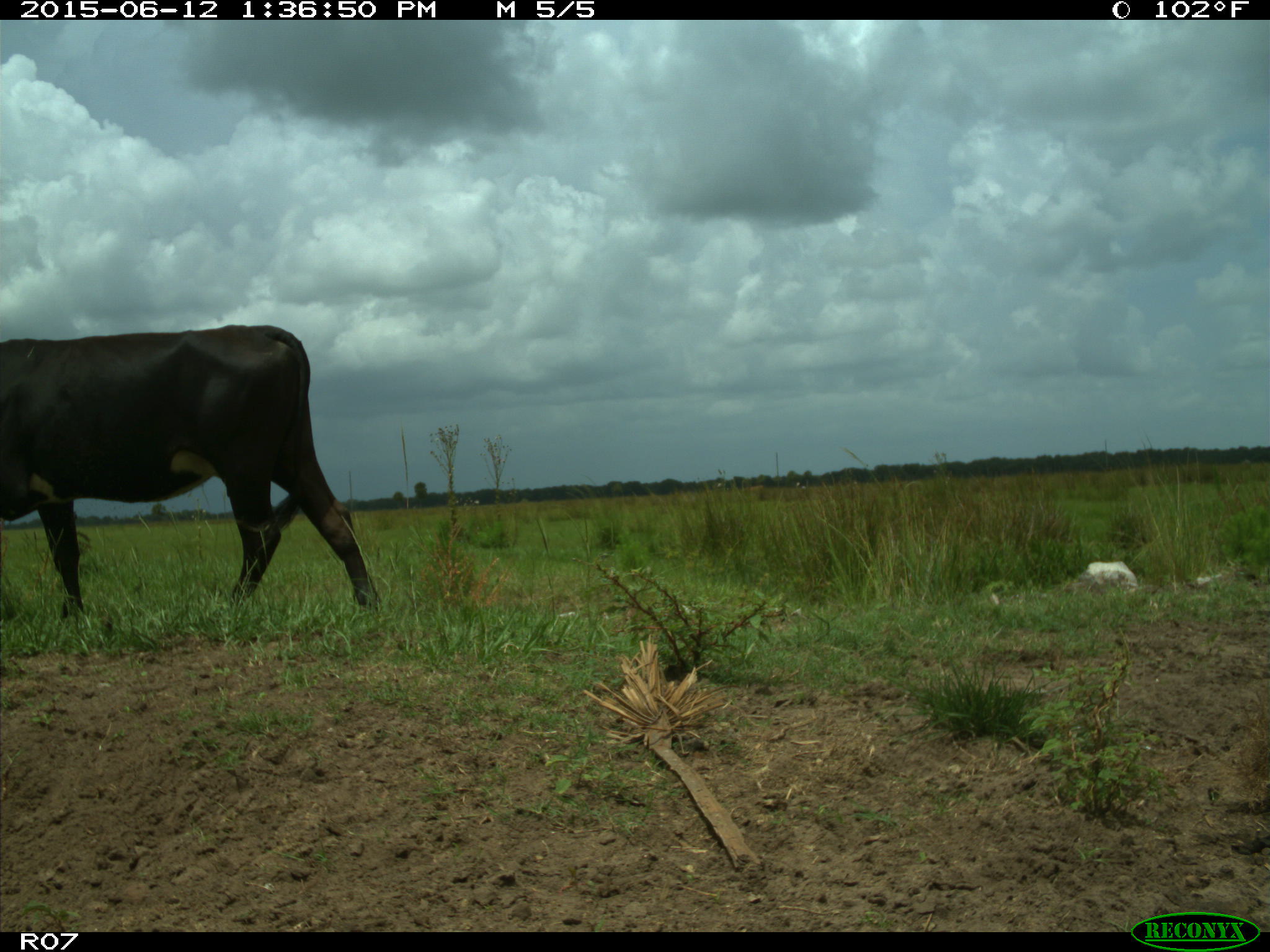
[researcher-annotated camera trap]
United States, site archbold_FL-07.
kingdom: Animalia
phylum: Chordata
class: Mammalia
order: Artiodactyla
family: Bovidae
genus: Bos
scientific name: Bos taurus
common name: domestic cow